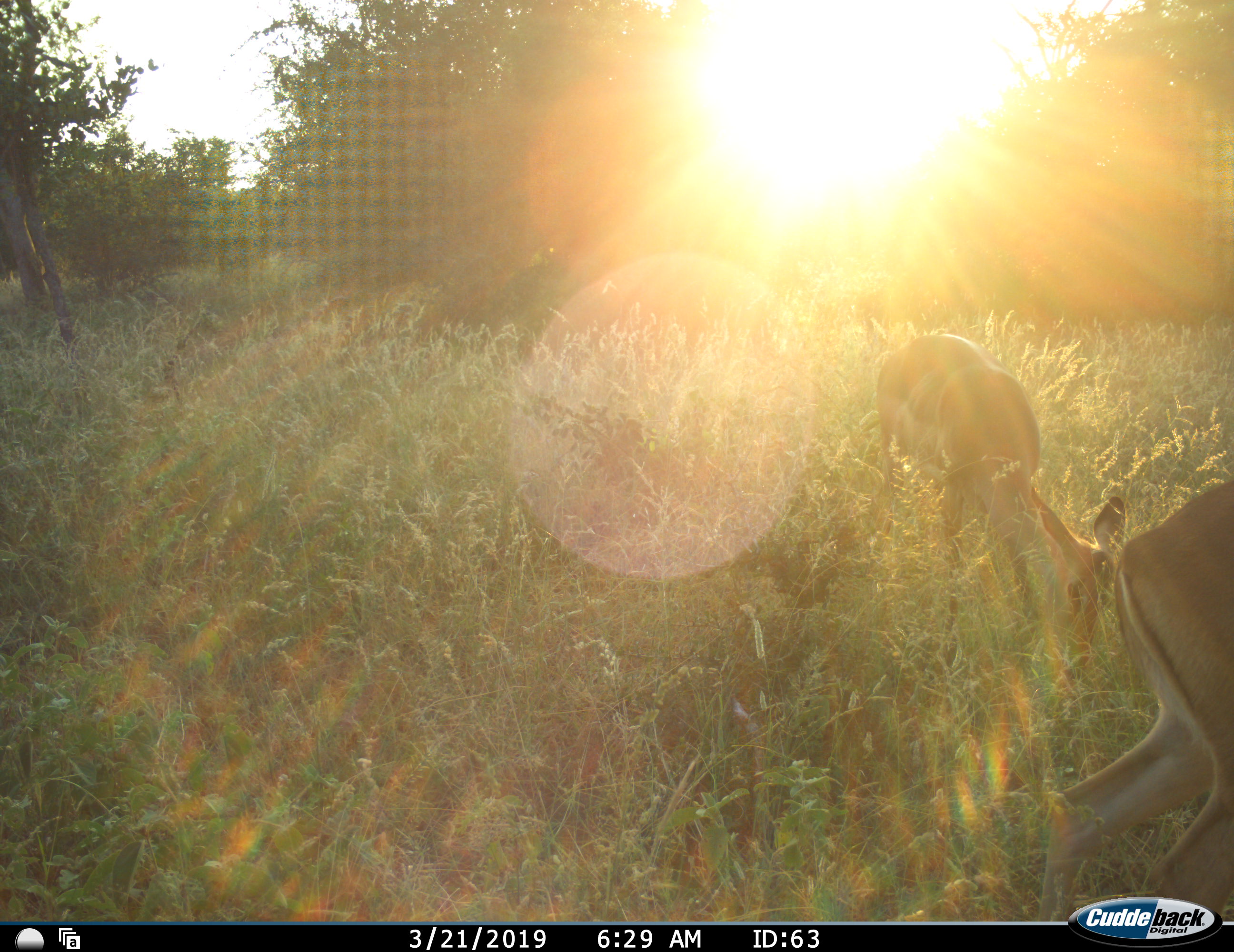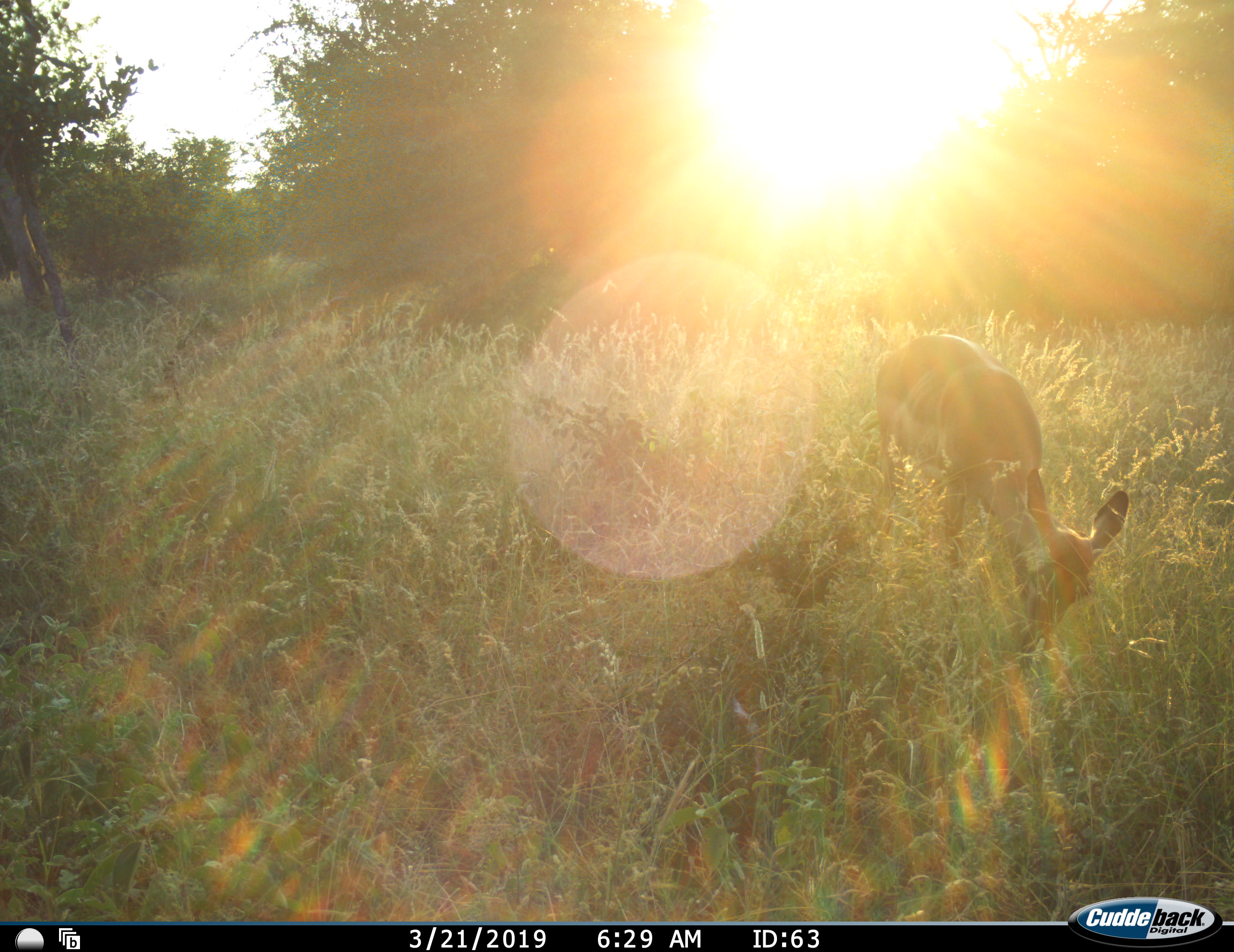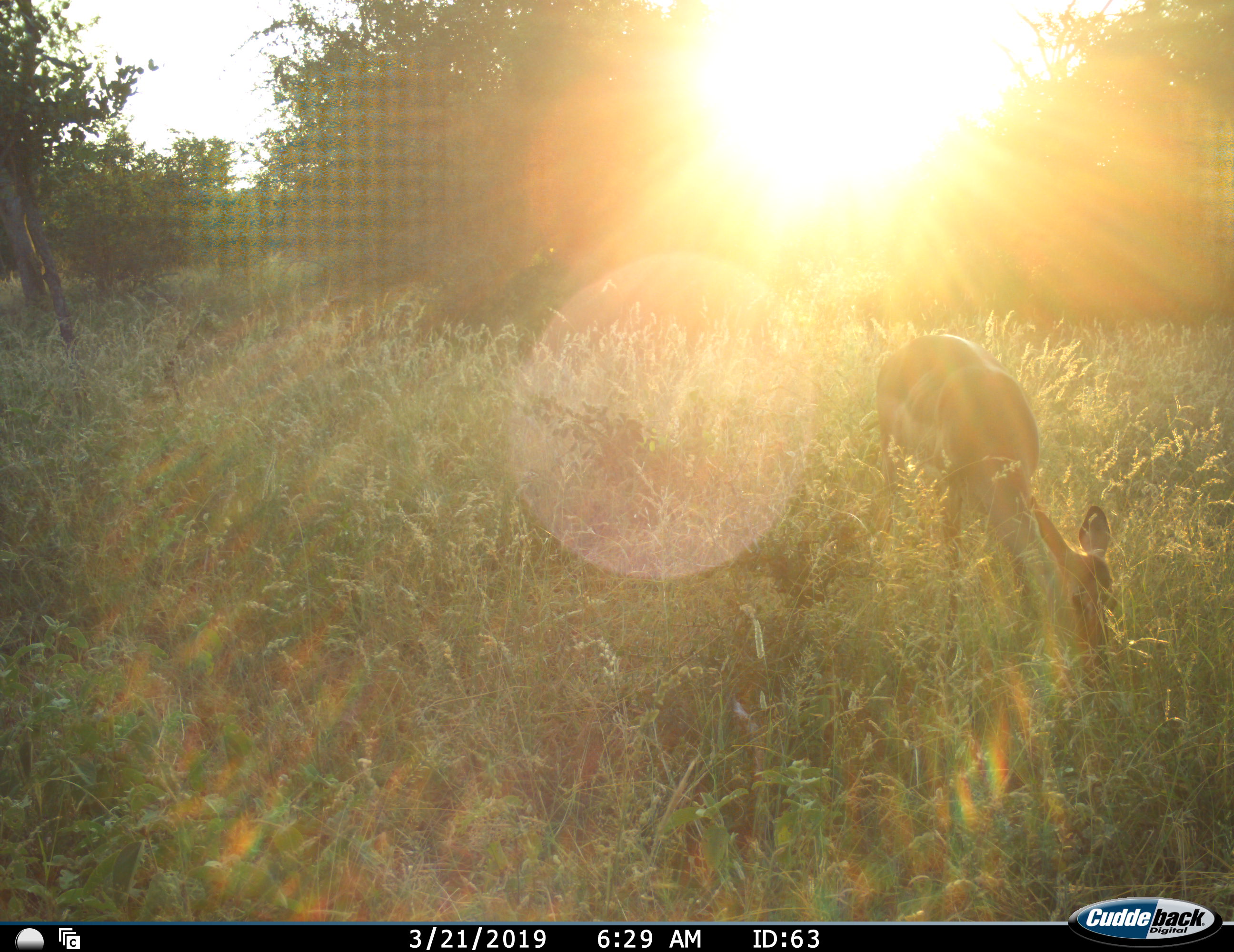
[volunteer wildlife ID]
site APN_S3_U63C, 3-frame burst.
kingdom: Animalia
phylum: Chordata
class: Mammalia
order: Artiodactyla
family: Bovidae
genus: Aepyceros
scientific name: Aepyceros melampus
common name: impala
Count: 2.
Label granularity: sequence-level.